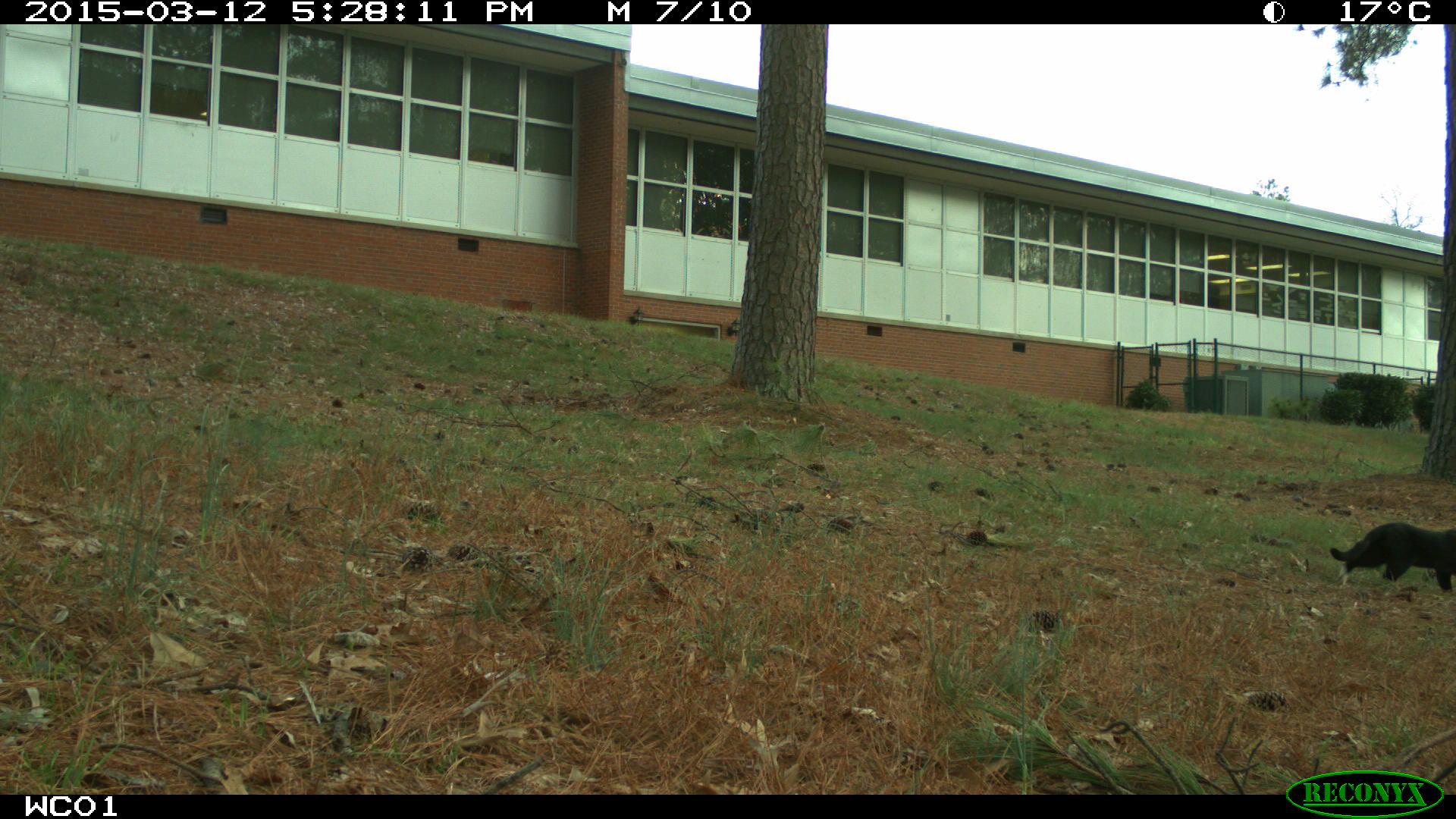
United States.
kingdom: Animalia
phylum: Chordata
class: Mammalia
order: Carnivora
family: Felidae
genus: Felis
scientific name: Felis catus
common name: domestic cat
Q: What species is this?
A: Domestic Cat (Felis catus).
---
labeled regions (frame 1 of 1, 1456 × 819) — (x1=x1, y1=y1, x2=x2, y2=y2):
Domestic Cat: (x1=1320, y1=513, x2=1456, y2=606)